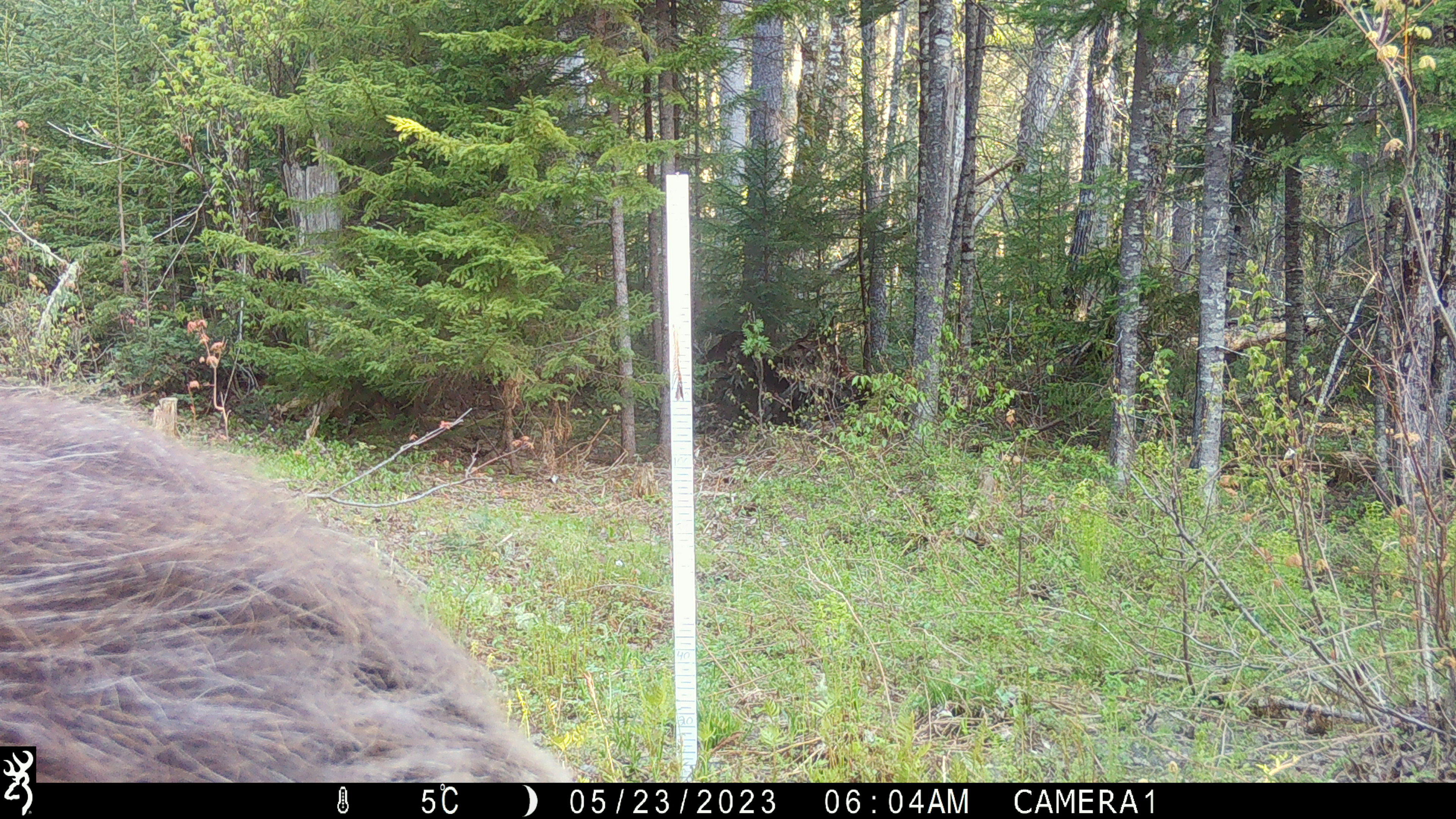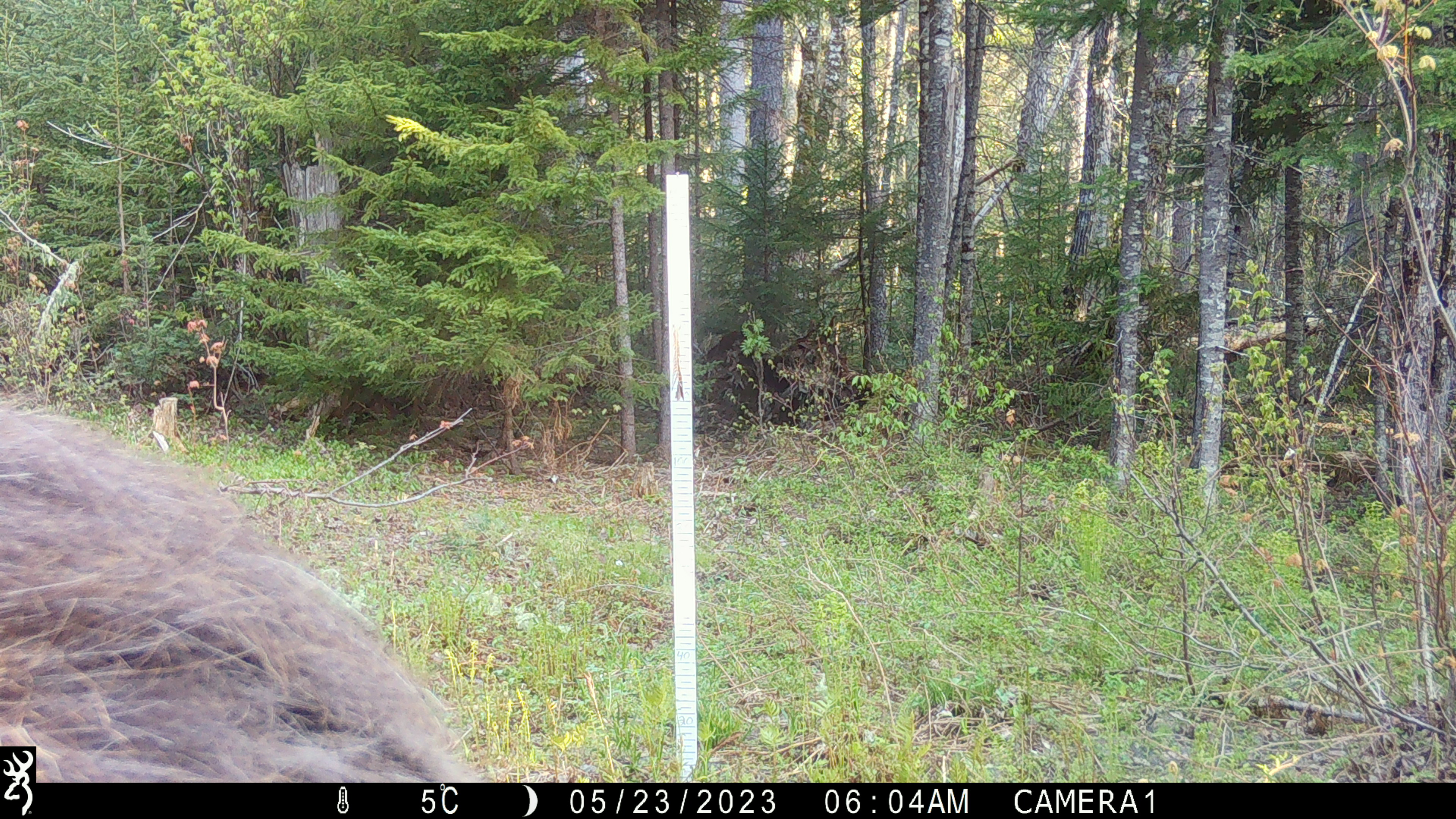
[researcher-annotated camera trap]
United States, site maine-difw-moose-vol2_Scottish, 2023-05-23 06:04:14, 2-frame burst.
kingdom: Animalia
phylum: Chordata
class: Mammalia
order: Artiodactyla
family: Cervidae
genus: Alces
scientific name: Alces alces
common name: moose